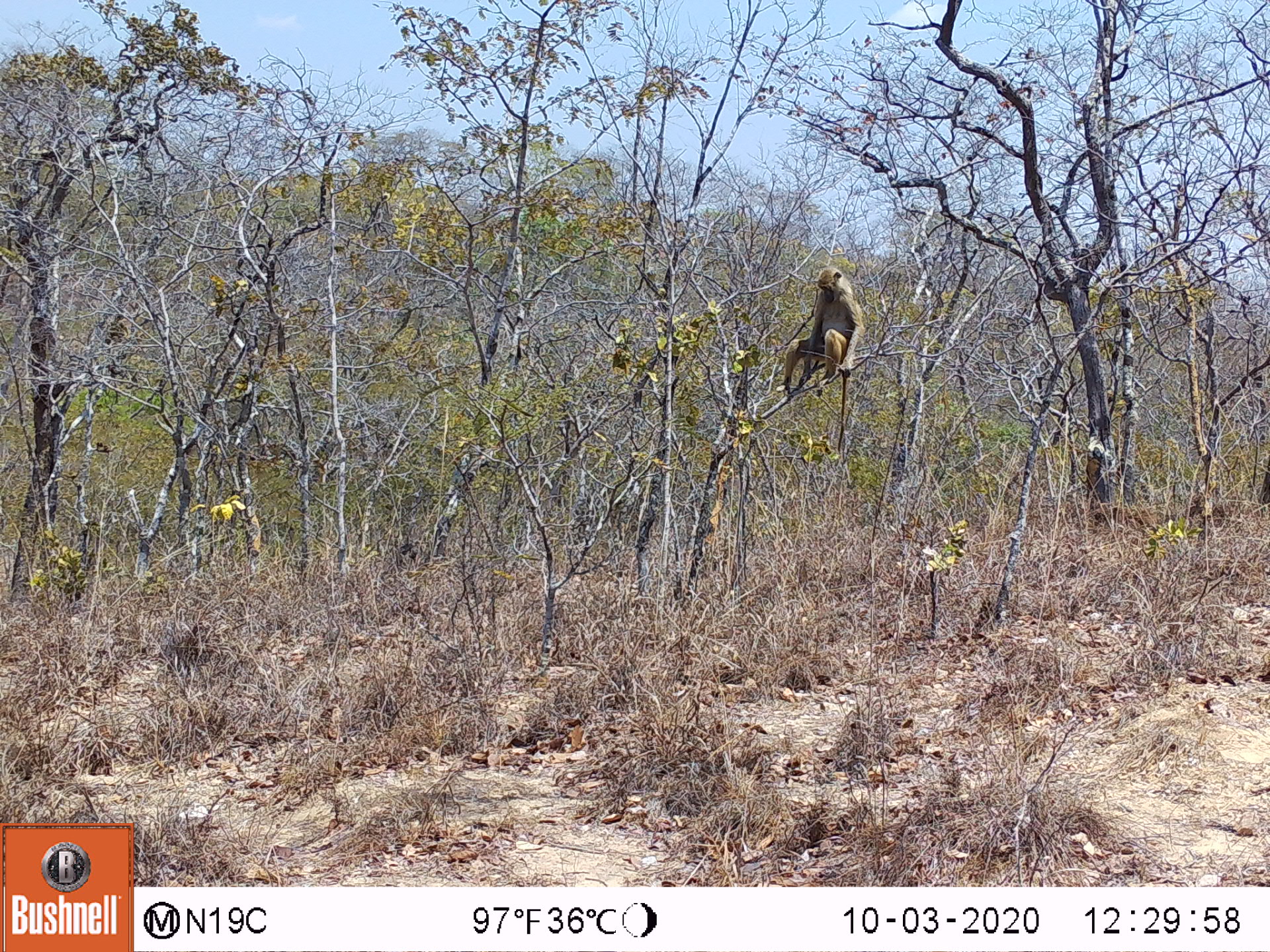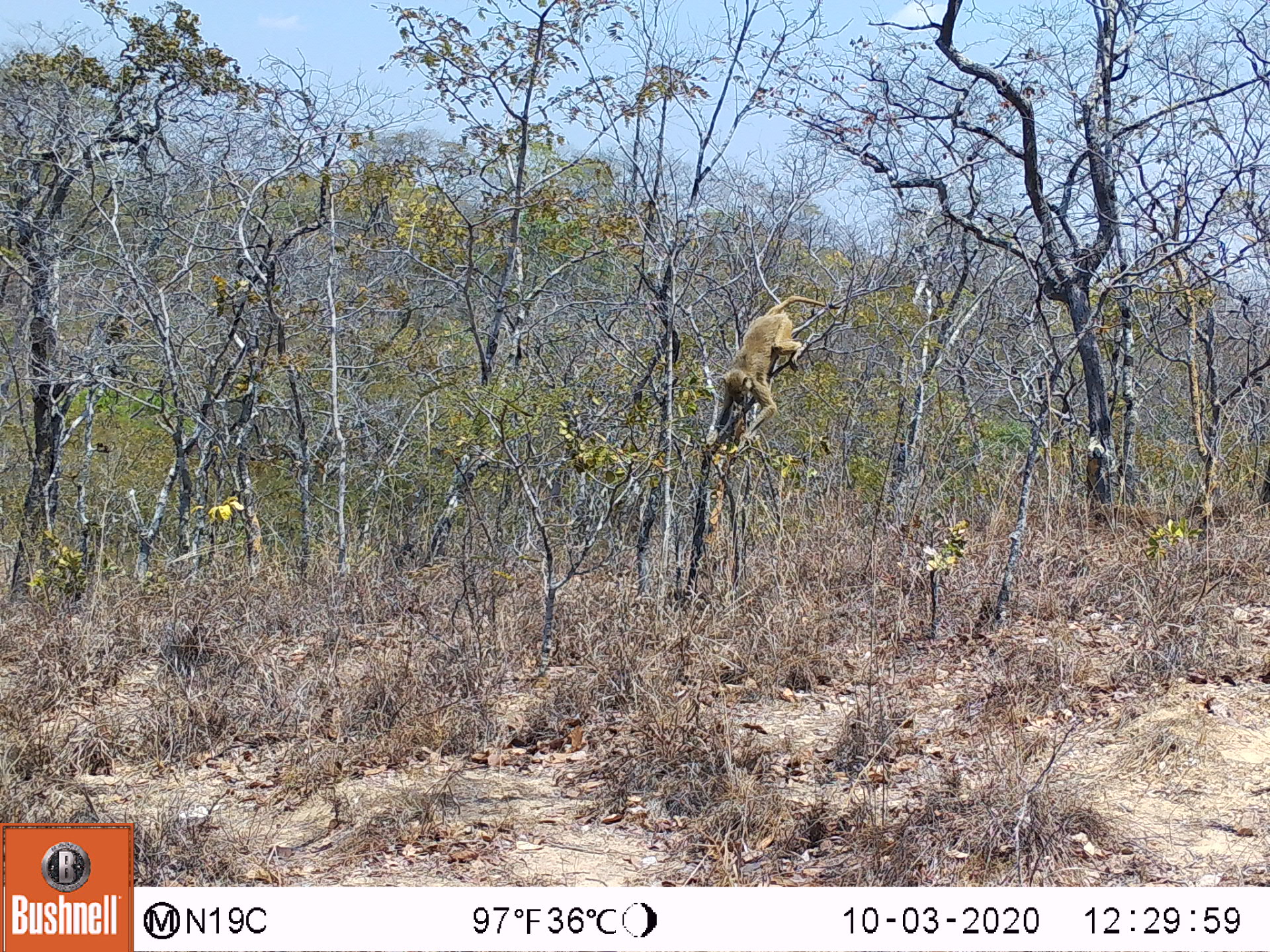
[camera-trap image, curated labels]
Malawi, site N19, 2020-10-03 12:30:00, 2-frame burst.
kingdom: Animalia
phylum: Chordata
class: Mammalia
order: Primates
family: Cercopithecidae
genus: Papio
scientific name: Papio cynocephalus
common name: yellow baboon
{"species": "yellow baboon (Papio cynocephalus)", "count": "1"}